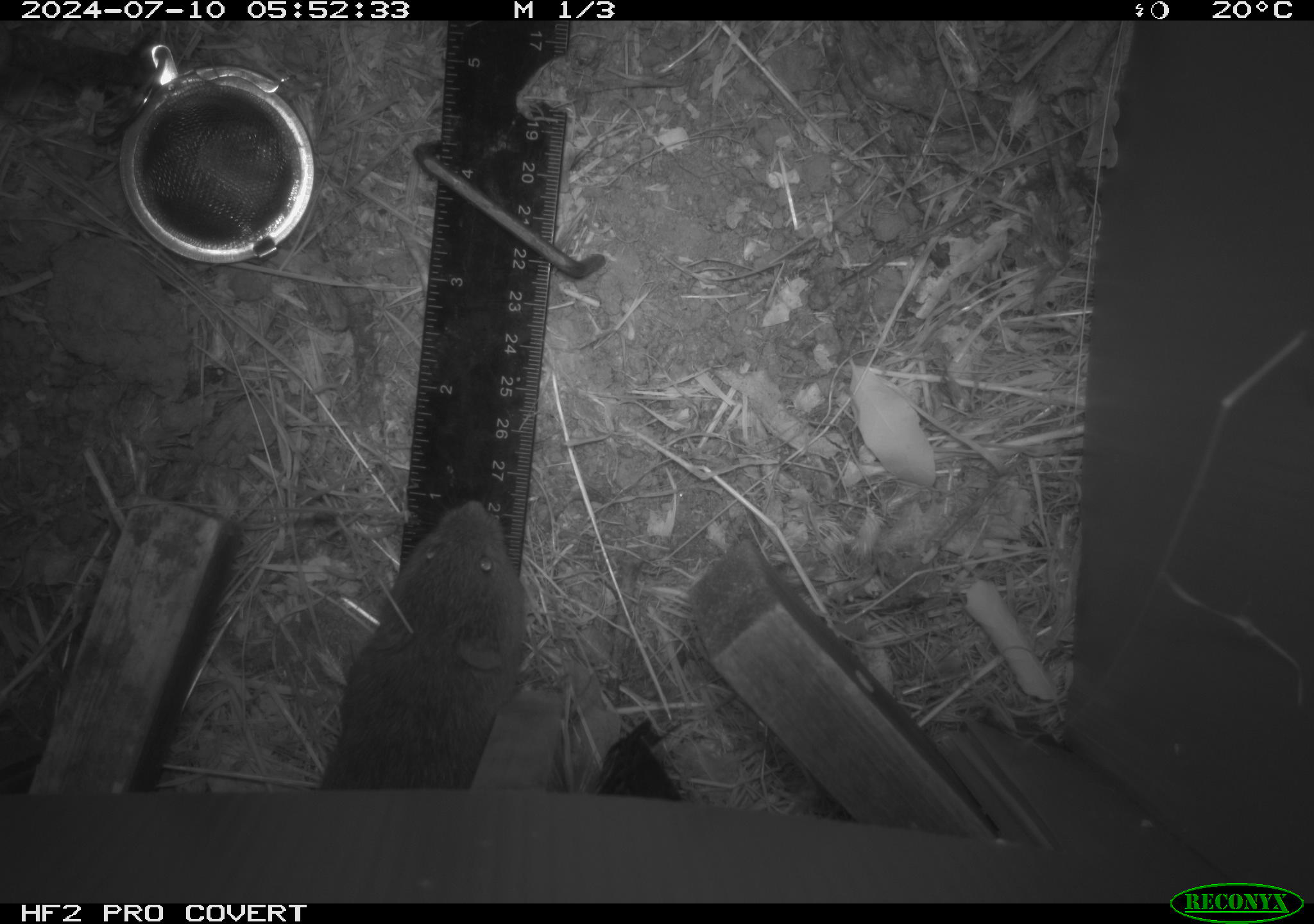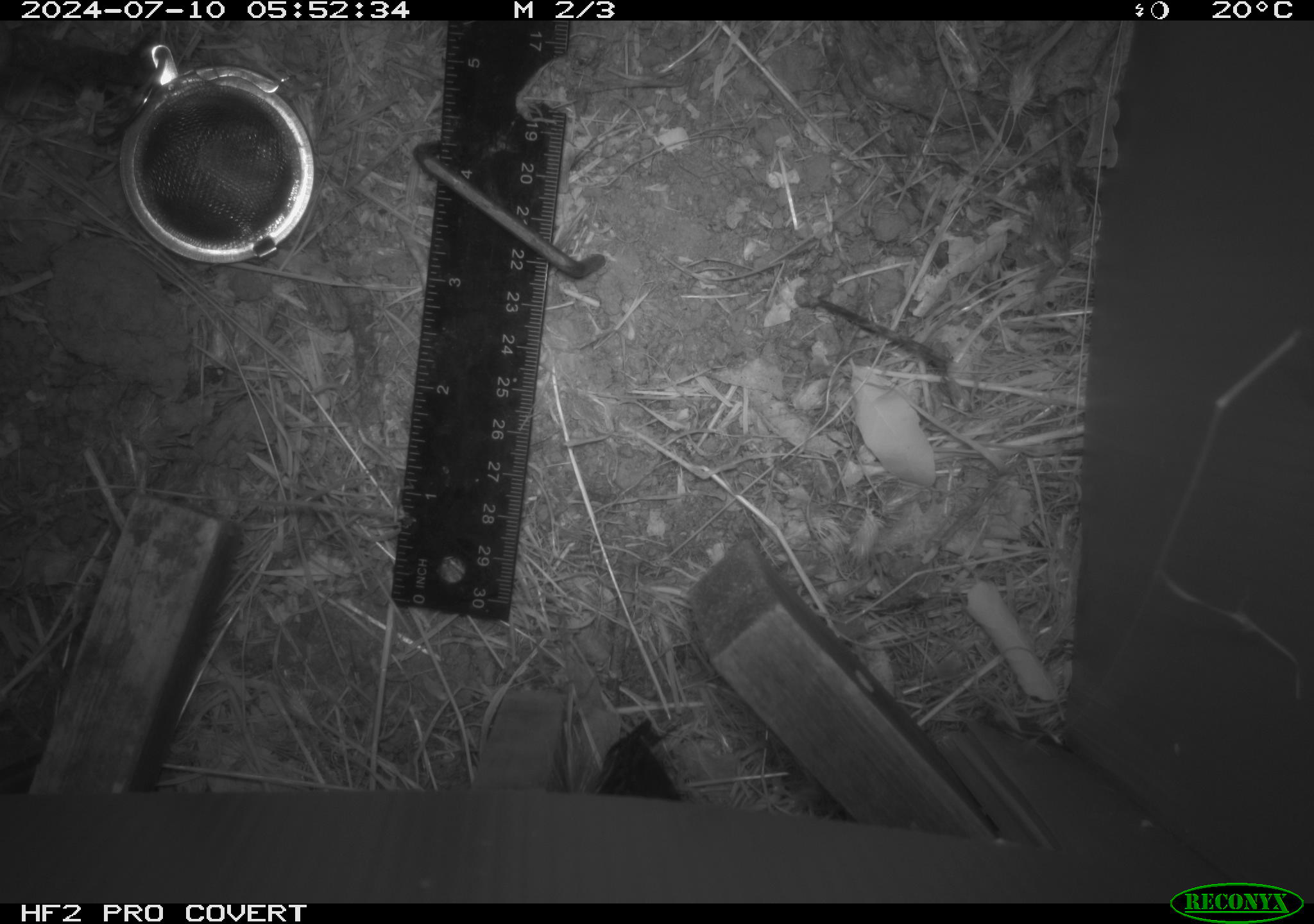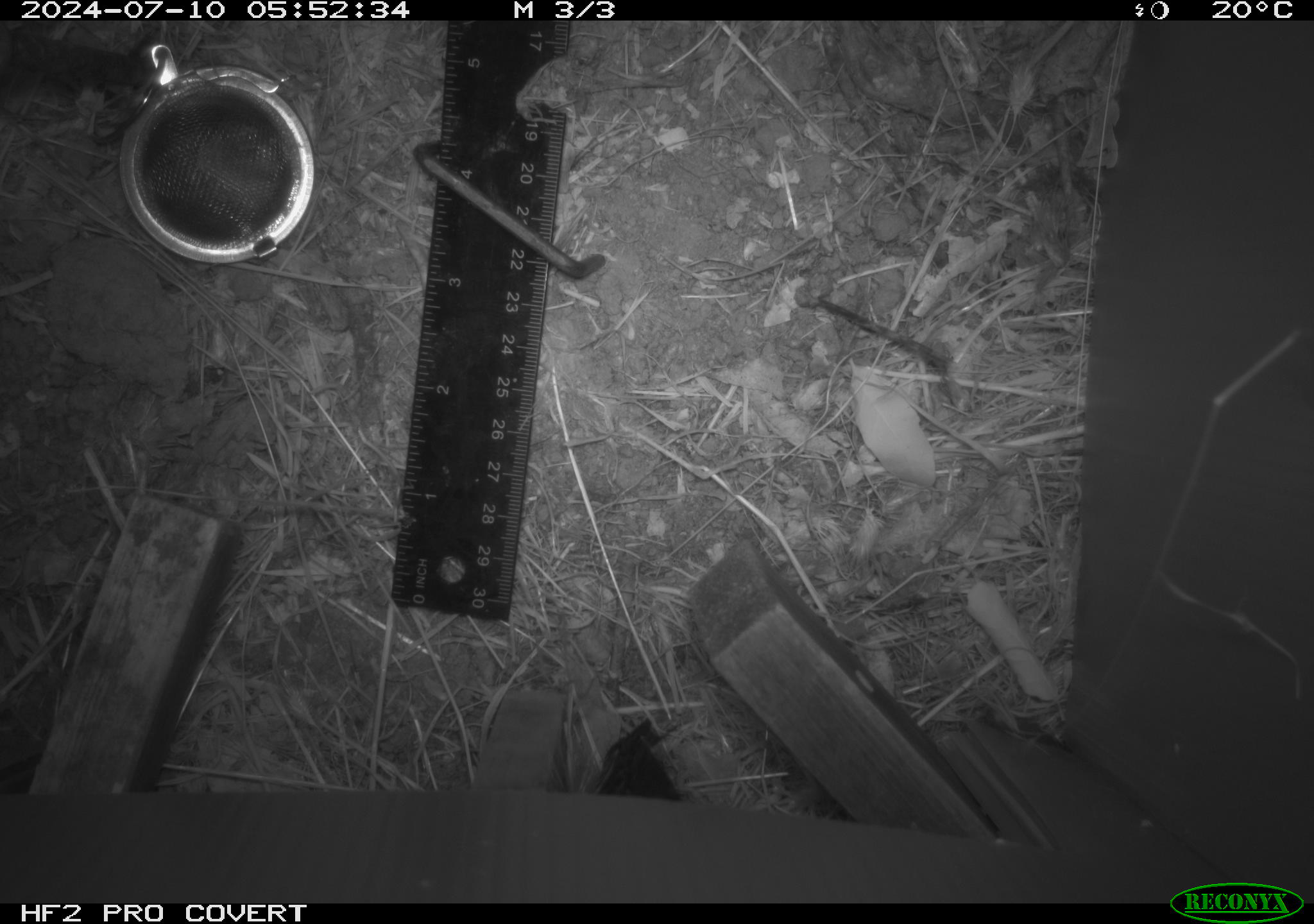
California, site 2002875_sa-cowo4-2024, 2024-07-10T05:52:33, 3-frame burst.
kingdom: Animalia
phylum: Chordata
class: Mammalia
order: Rodentia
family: Cricetidae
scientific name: Arvicolinae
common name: voles, lemmings, and muskrats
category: arvicolinae subfamily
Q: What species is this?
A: Arvicolinae subfamily (voles, lemmings, and muskrats) (Arvicolinae).